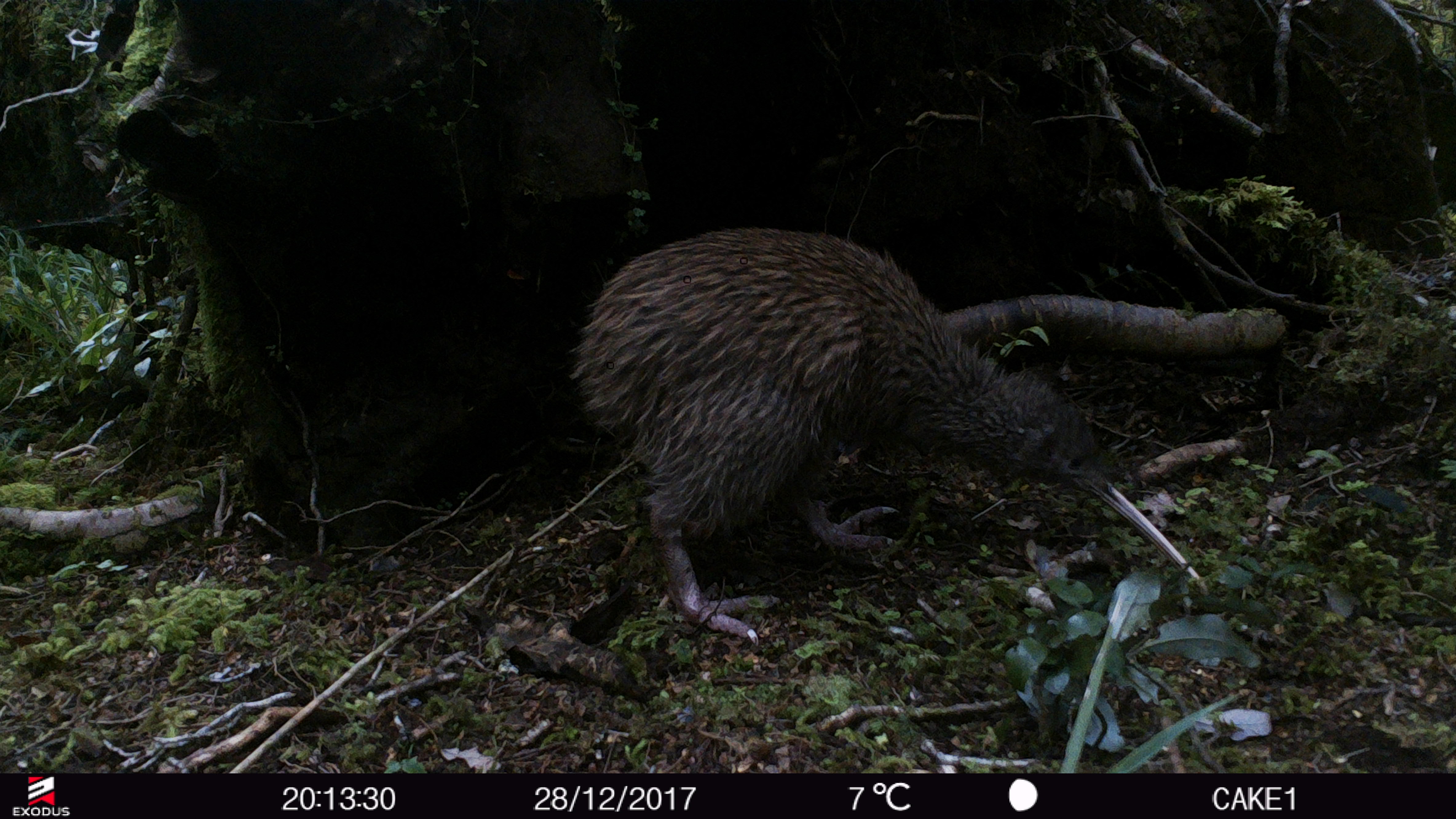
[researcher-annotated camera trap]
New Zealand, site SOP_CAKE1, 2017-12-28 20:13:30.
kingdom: Animalia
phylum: Chordata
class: Aves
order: Apterygiformes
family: Apterygidae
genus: Apteryx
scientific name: Apteryx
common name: kiwi